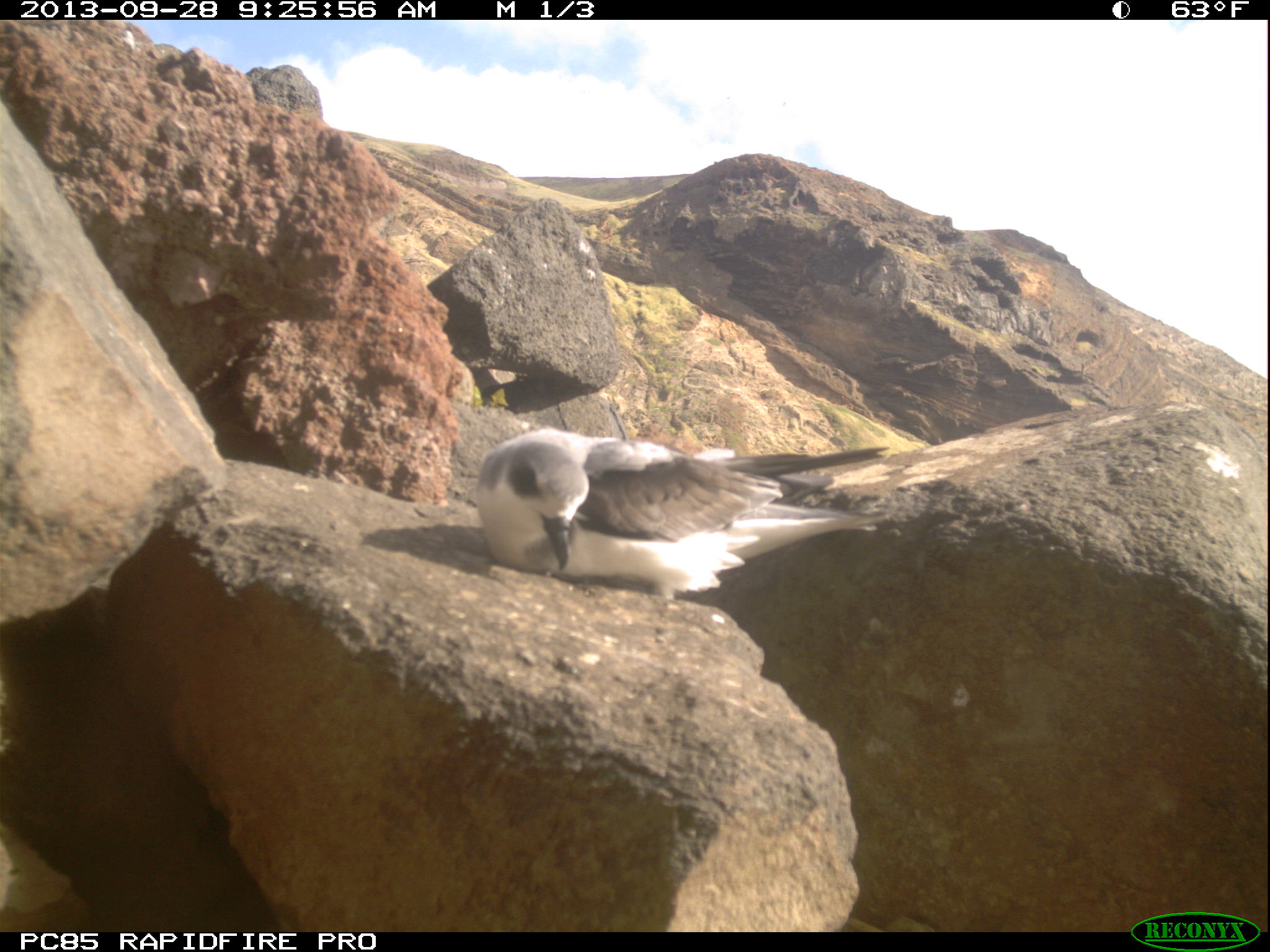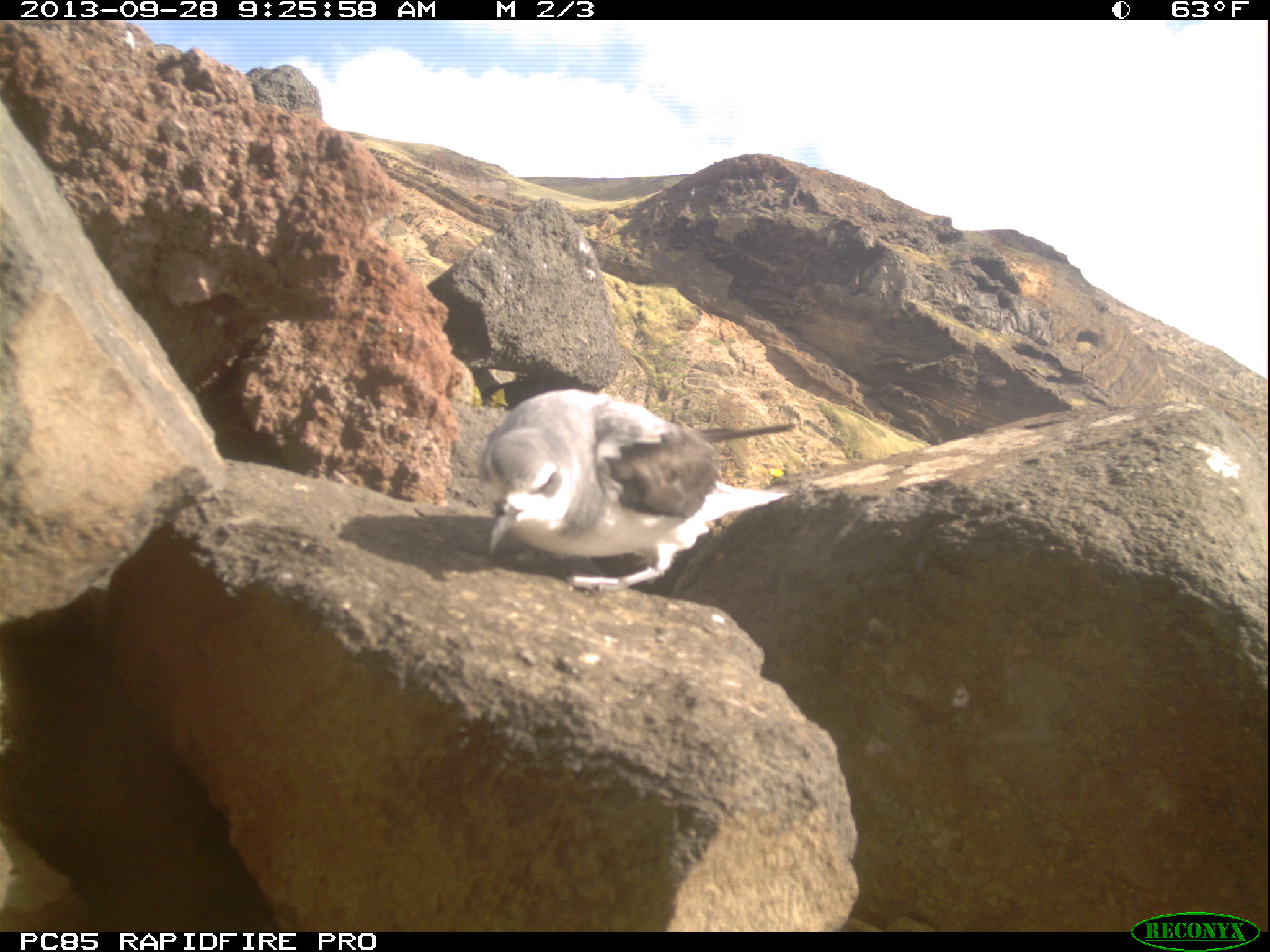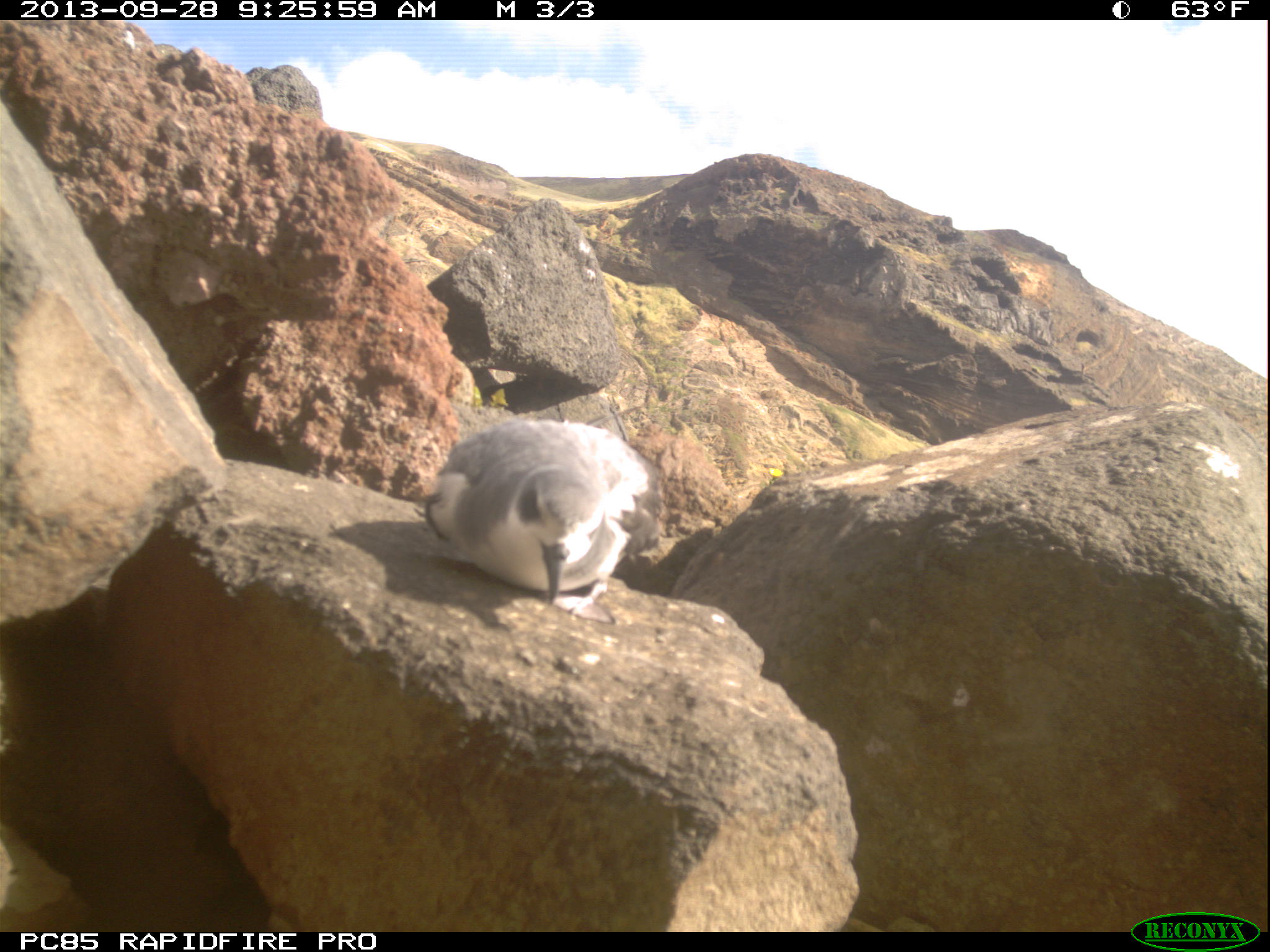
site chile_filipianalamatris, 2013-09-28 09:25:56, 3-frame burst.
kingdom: Animalia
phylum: Chordata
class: Aves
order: Procellariiformes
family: Procellariidae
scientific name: Procellariidae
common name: petrel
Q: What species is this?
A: Petrel (Procellariidae).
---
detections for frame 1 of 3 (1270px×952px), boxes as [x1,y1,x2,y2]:
petrel: [464,428,908,629]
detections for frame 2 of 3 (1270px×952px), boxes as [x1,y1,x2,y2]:
petrel: [472,388,803,589]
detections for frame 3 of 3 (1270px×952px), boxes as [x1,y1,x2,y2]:
petrel: [414,414,662,615]